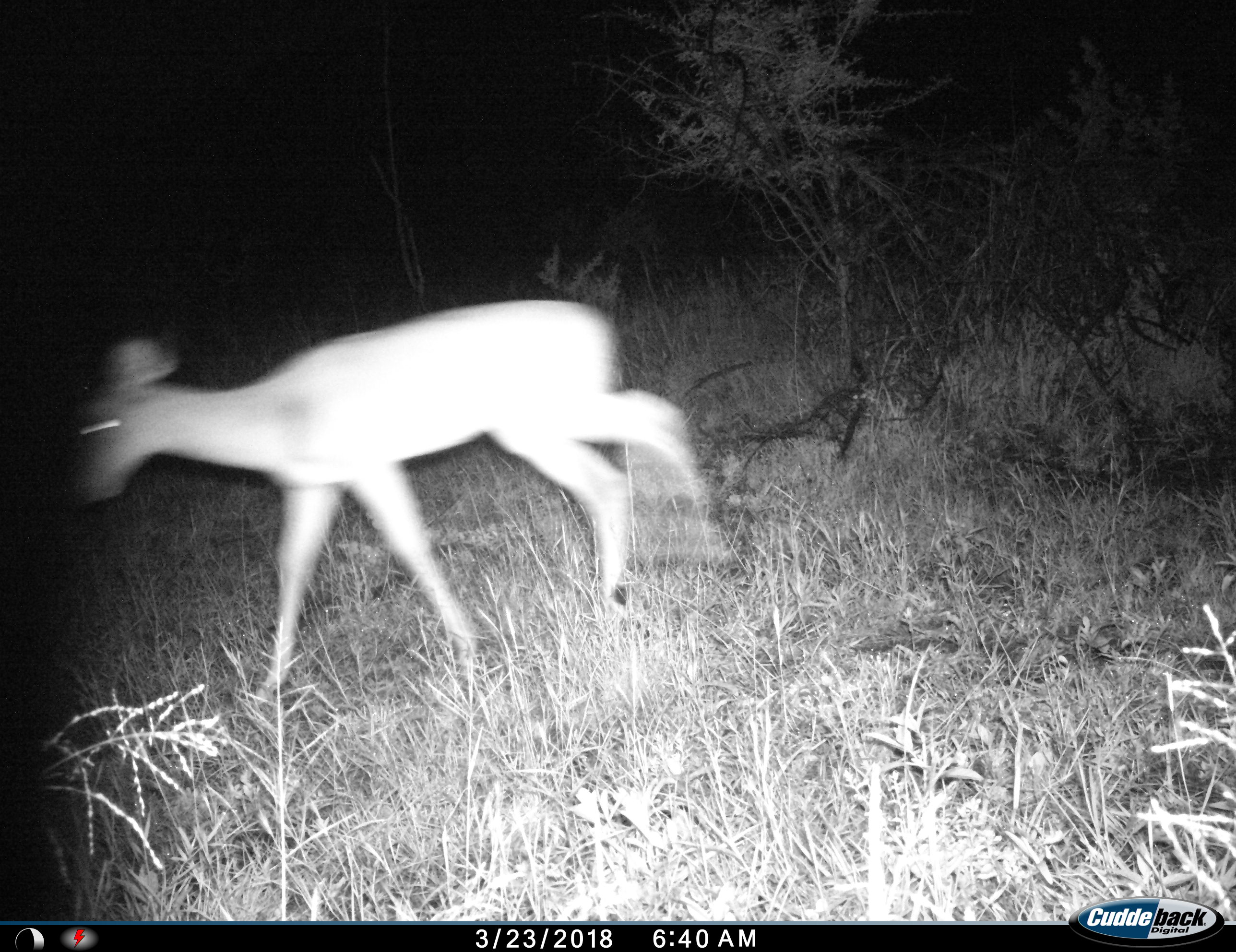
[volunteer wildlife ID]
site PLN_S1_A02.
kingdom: Animalia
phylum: Chordata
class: Mammalia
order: Artiodactyla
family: Bovidae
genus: Aepyceros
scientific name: Aepyceros melampus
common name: impala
Impala (Aepyceros melampus), count 1. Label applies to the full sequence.